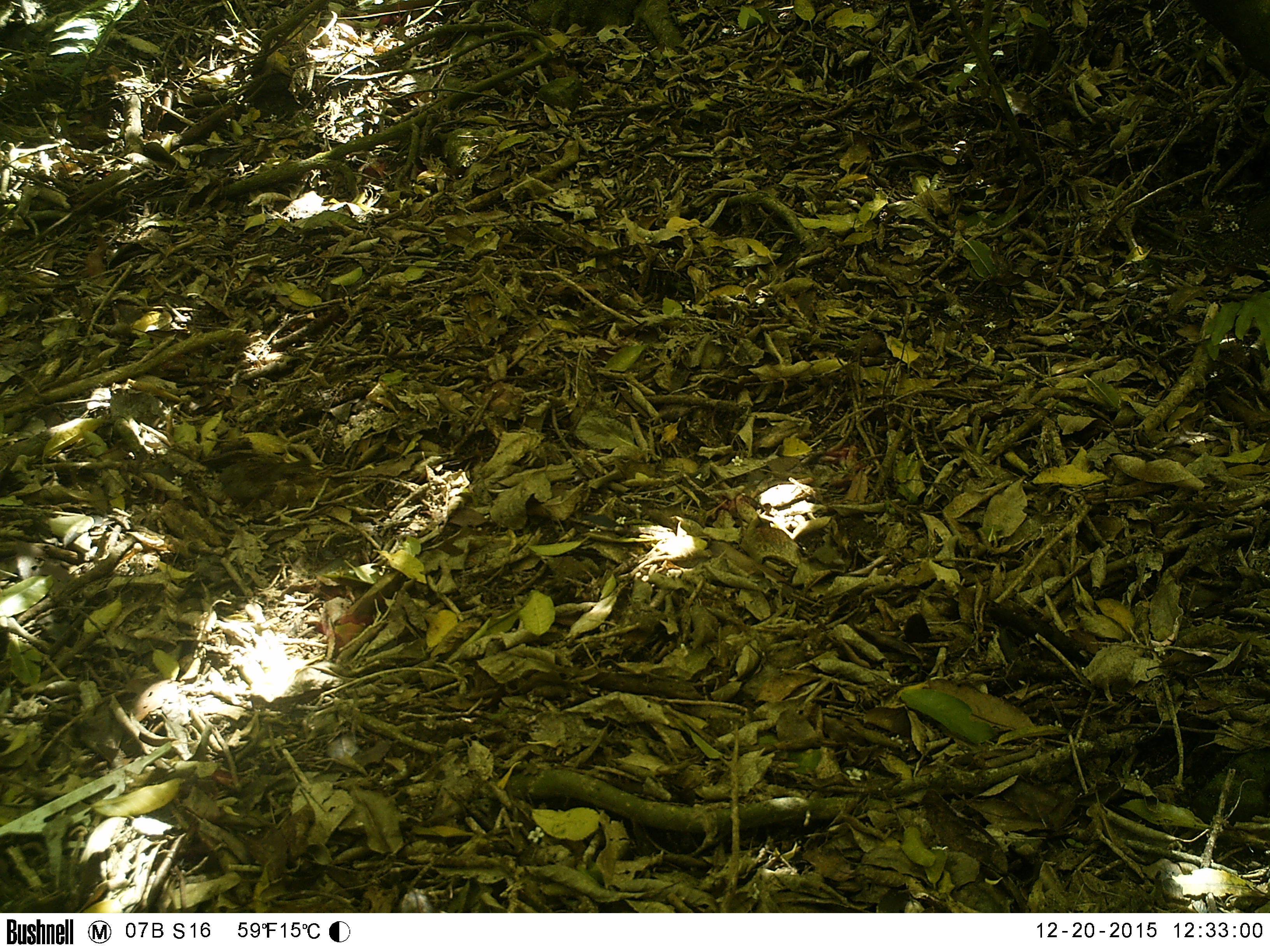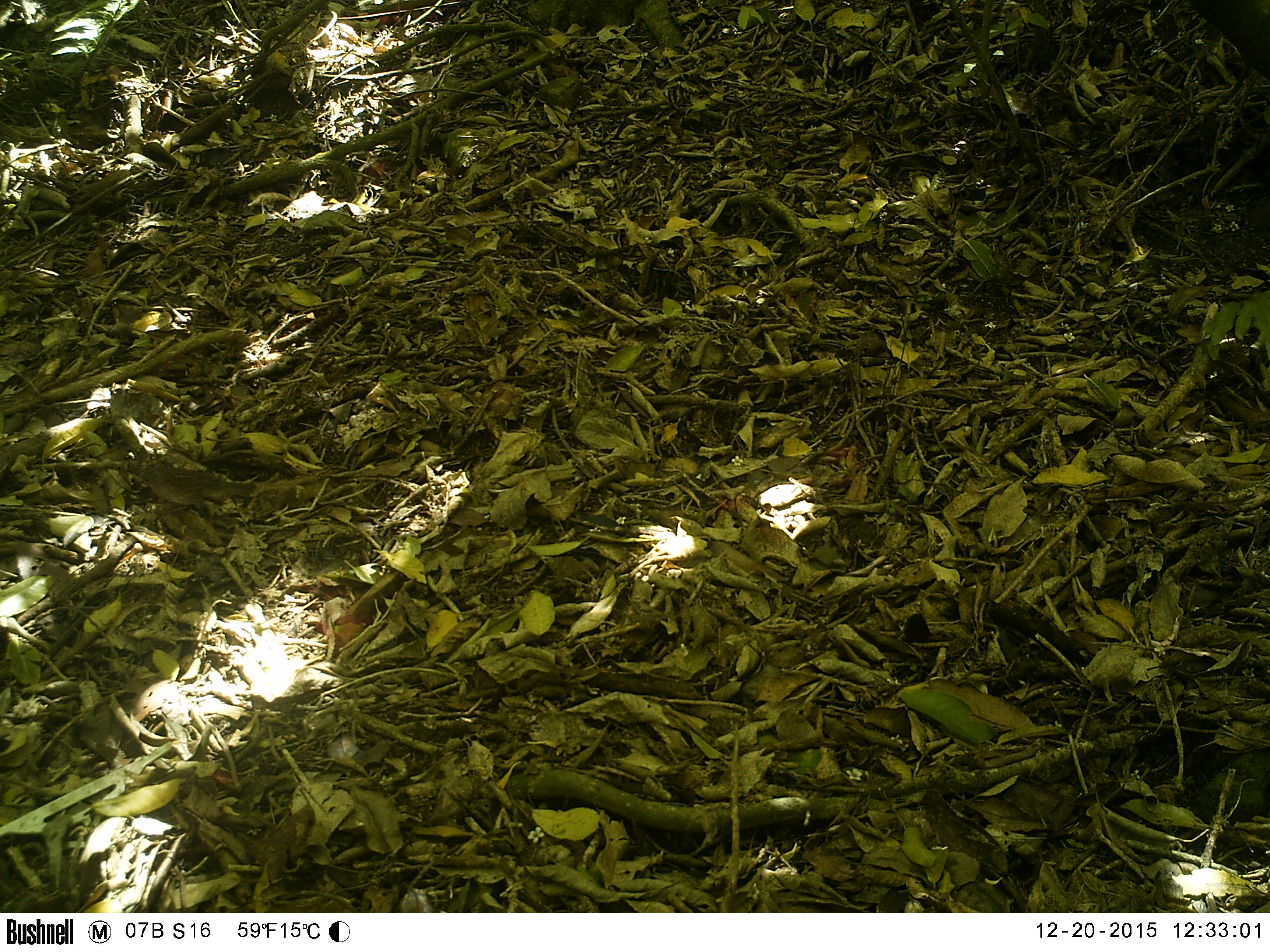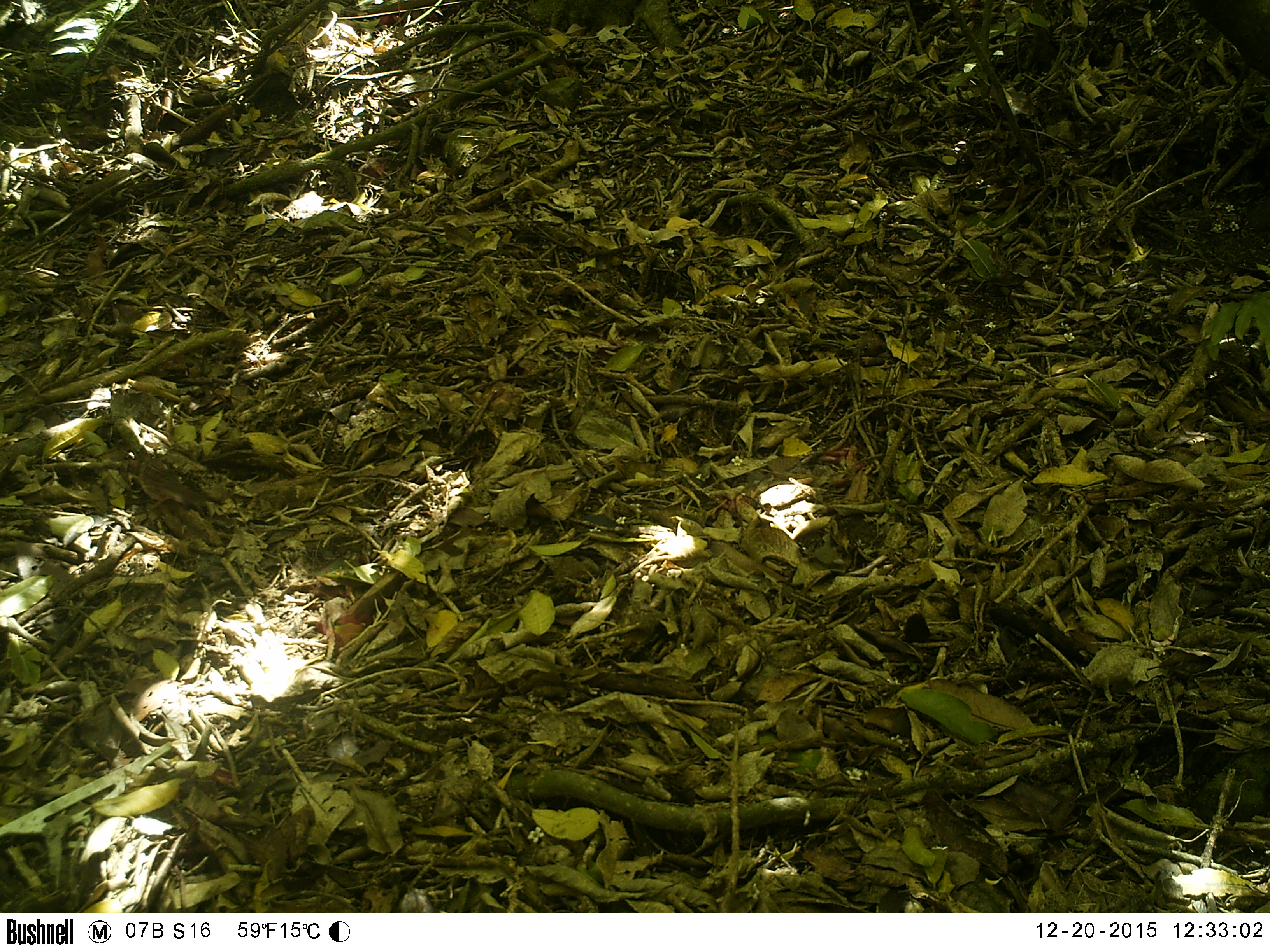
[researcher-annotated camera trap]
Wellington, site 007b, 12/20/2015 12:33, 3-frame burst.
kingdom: Animalia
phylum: Chordata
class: Aves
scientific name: Aves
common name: bird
Bird (Aves).